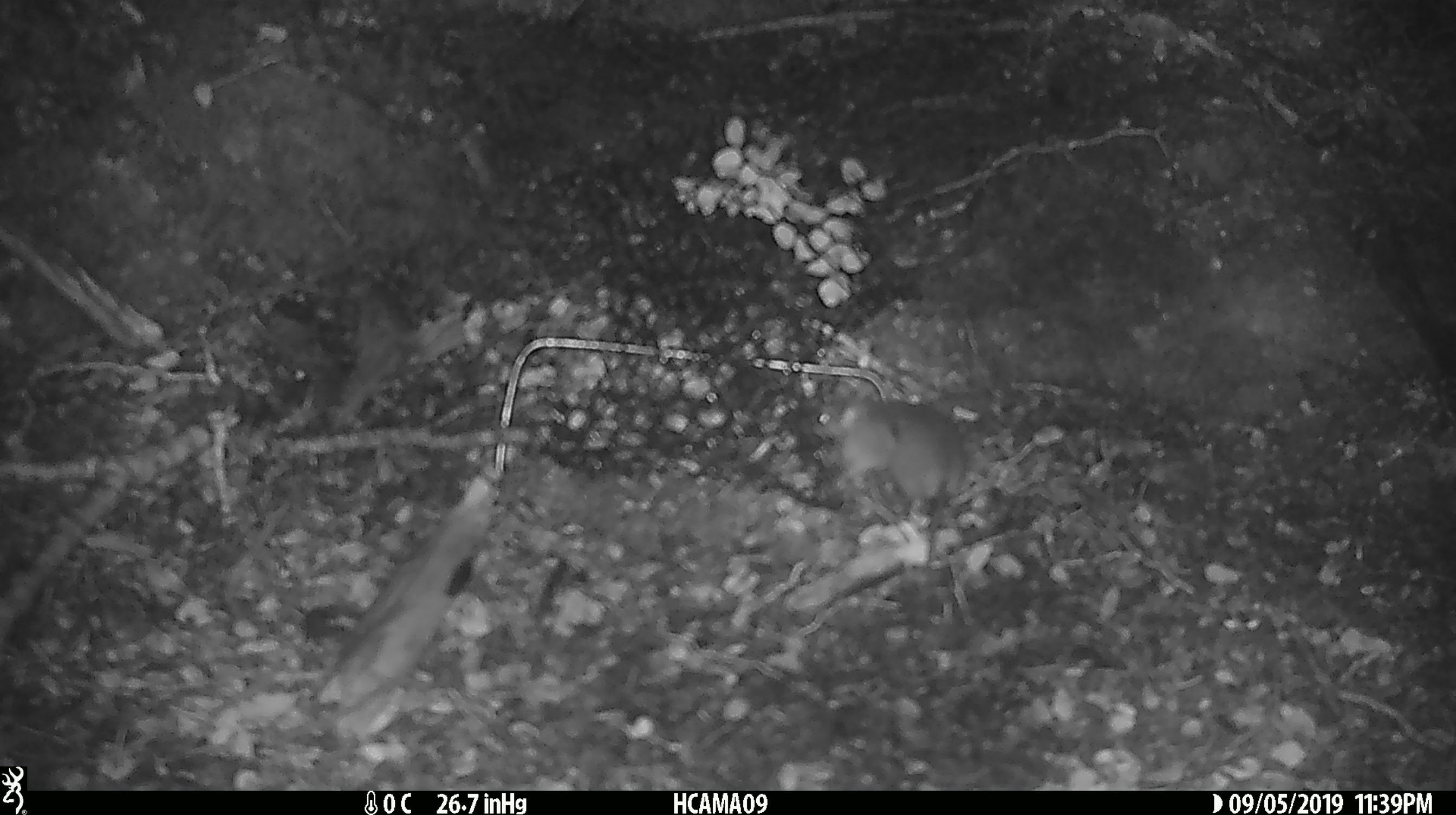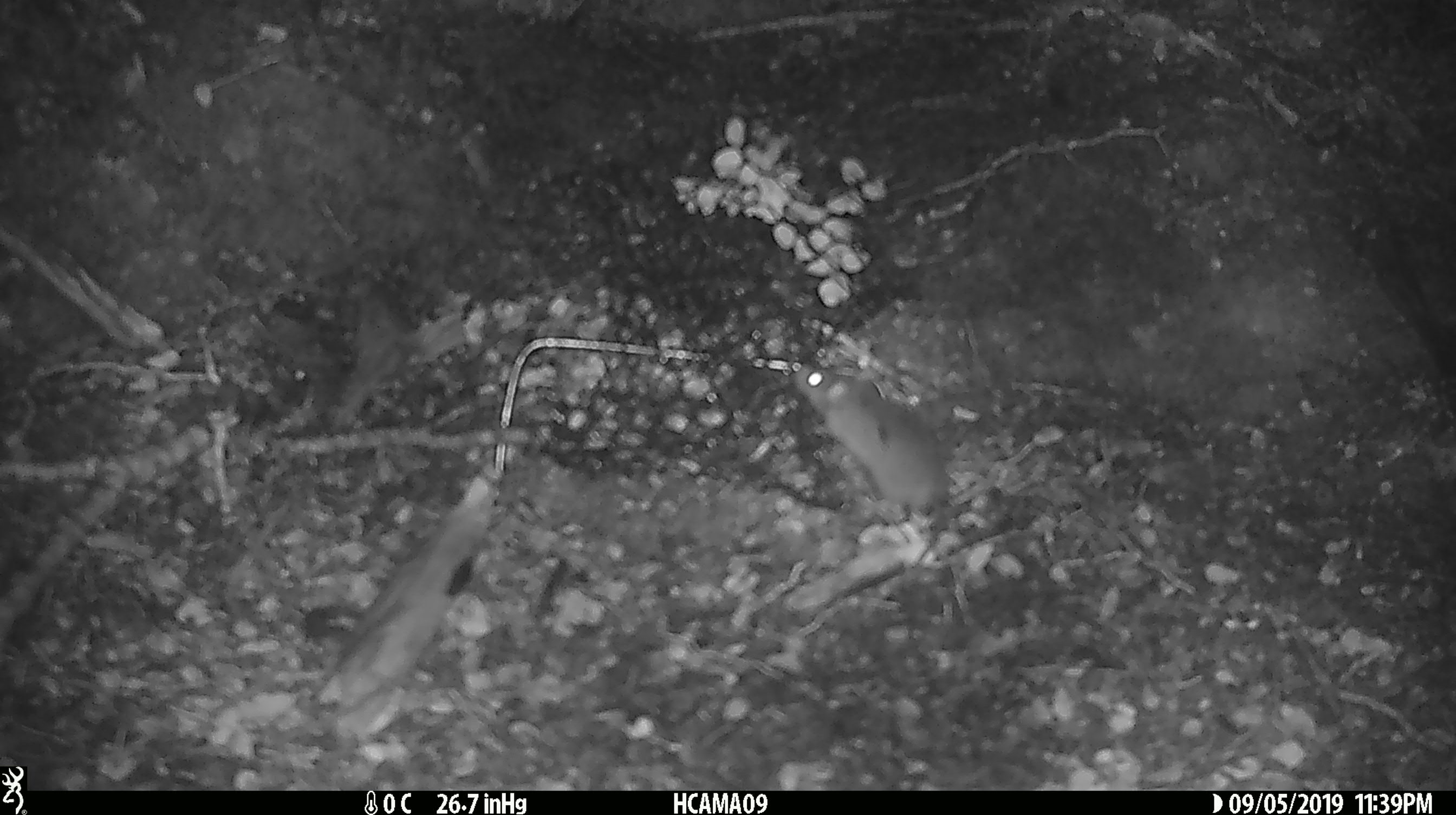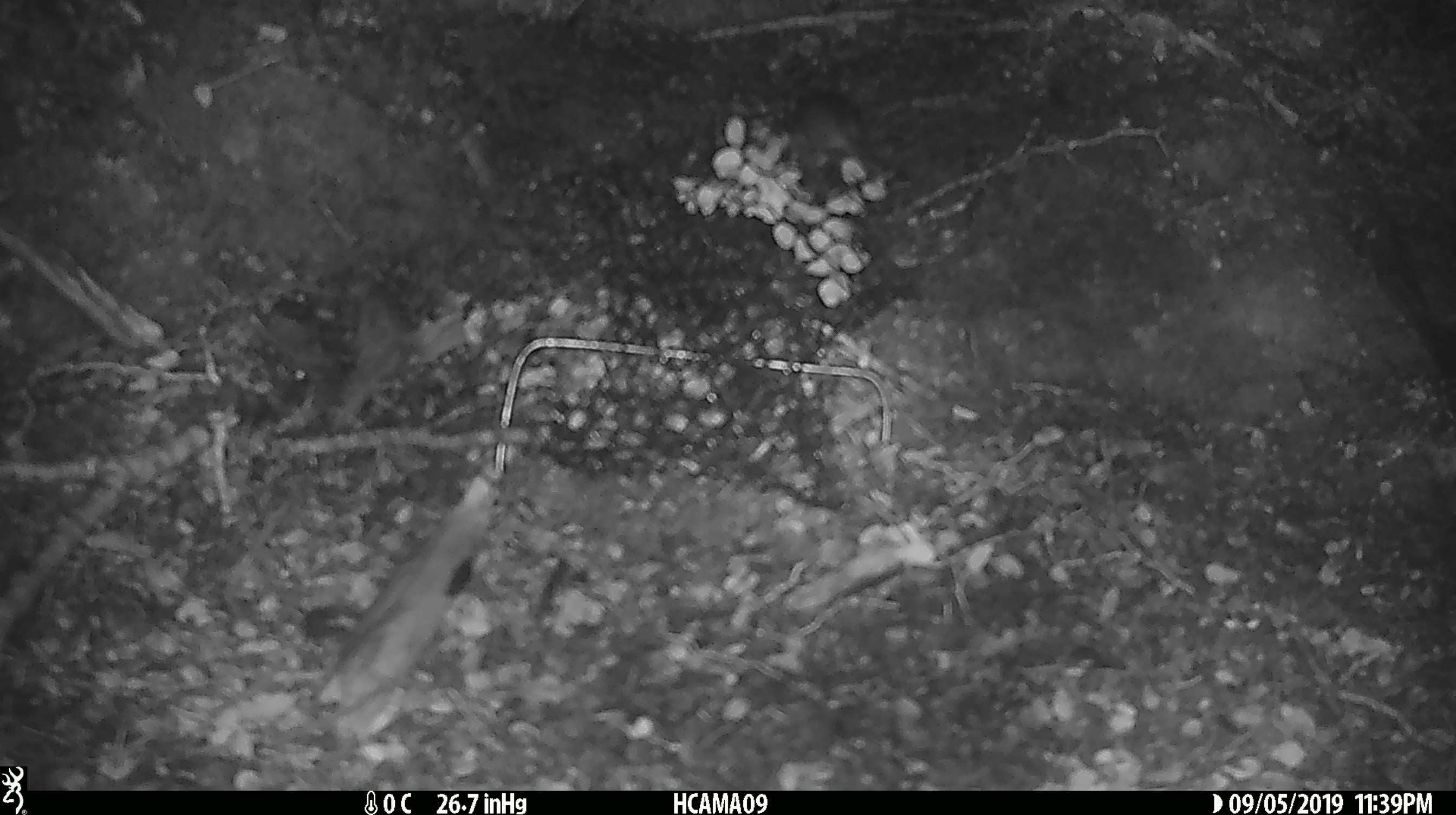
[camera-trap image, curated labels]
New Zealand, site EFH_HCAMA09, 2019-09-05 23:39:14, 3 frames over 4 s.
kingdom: Animalia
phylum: Chordata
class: Mammalia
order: Rodentia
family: Muridae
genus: Mus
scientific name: Mus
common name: mouse